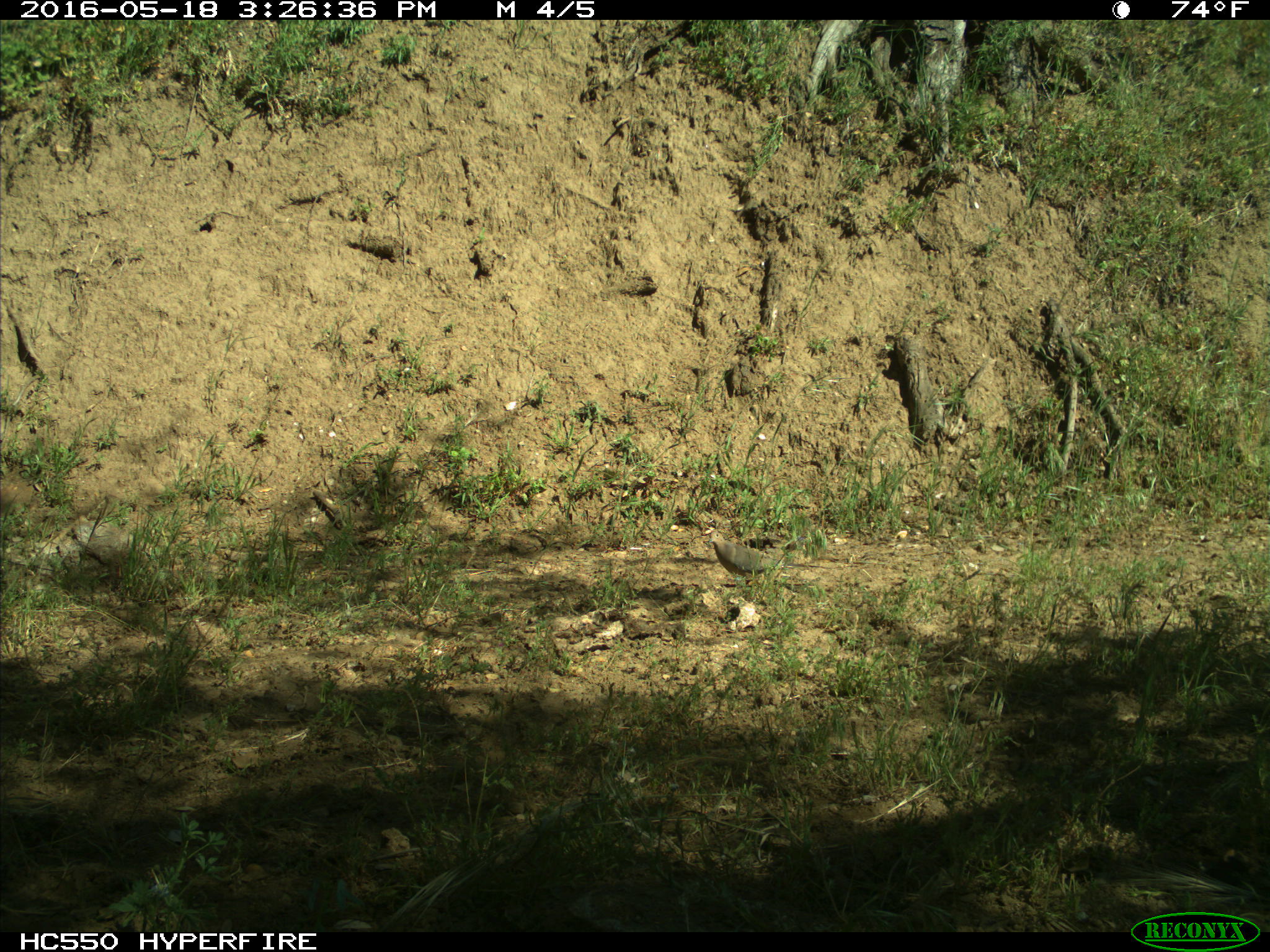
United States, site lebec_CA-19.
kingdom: Animalia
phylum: Chordata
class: Aves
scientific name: Aves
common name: birds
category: unidentified bird